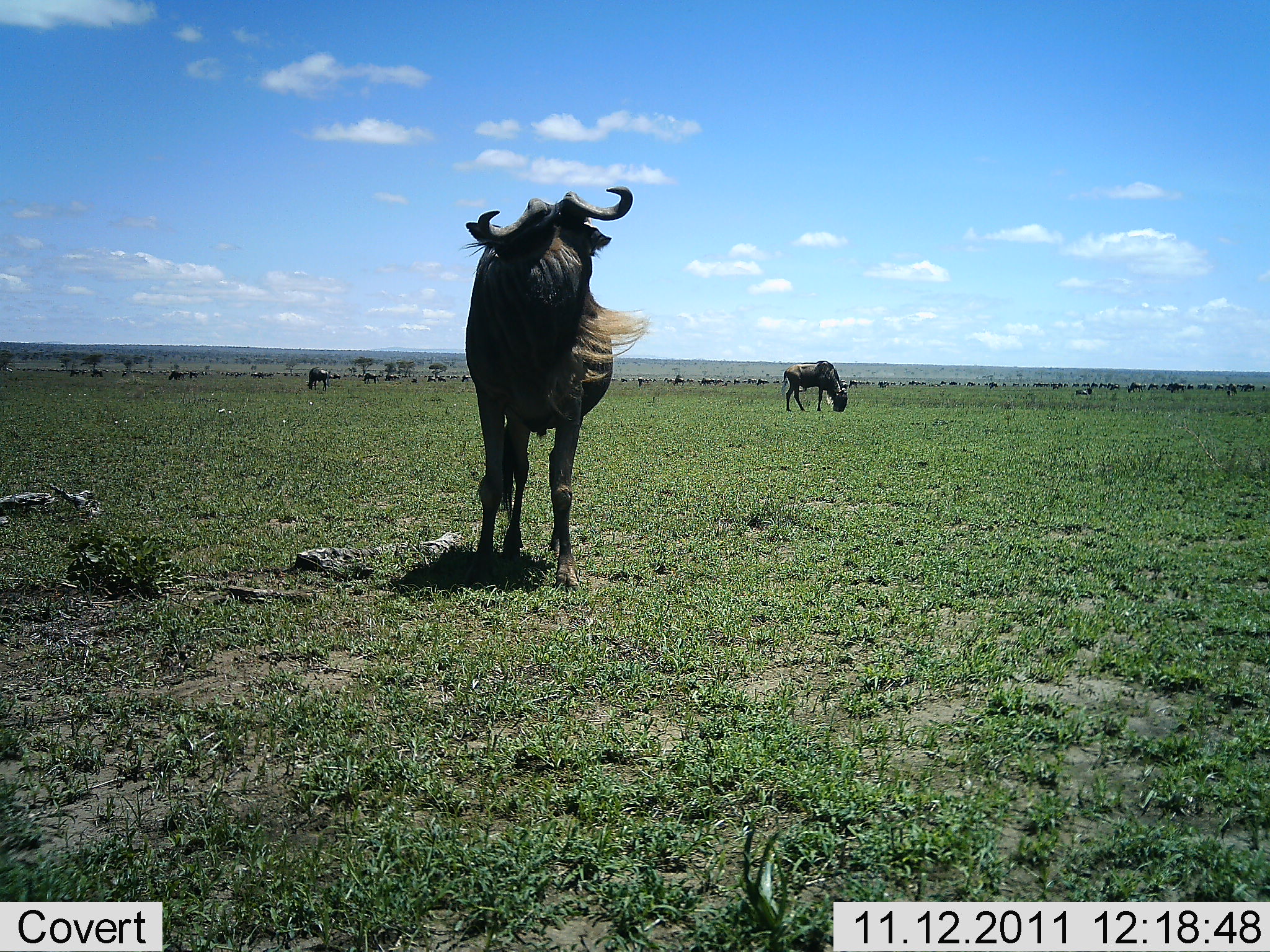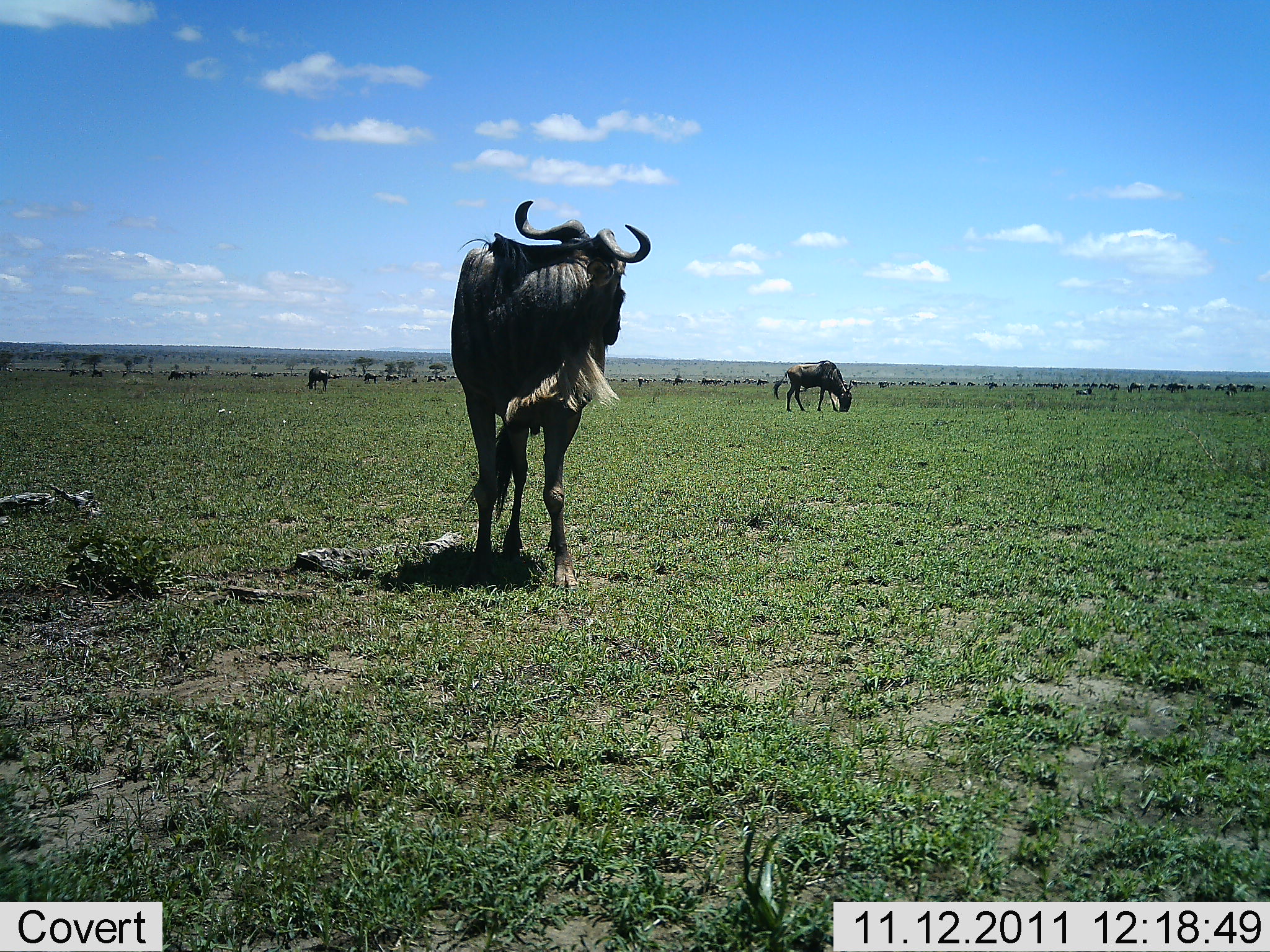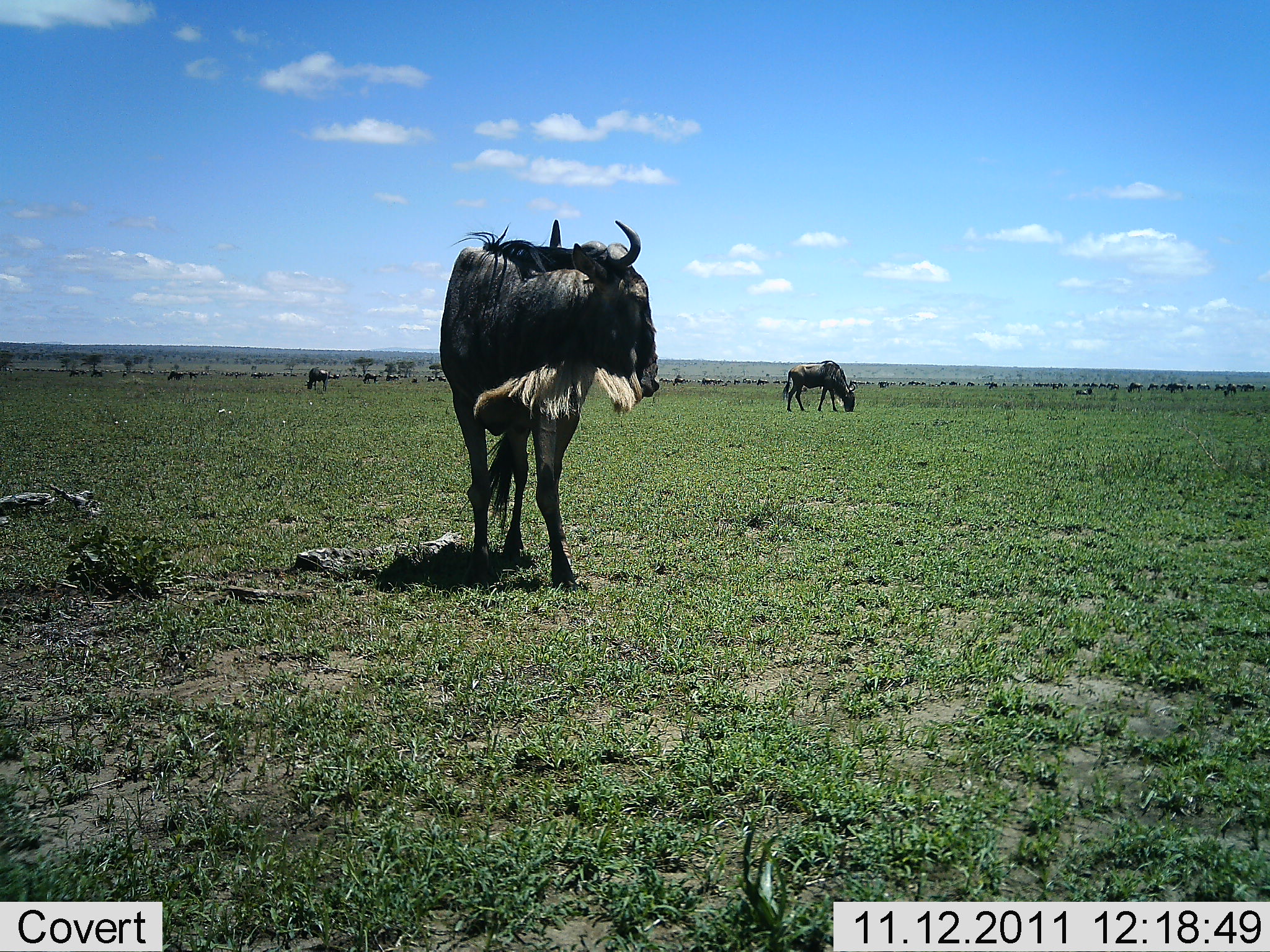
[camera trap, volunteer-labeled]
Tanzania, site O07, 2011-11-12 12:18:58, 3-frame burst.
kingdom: Animalia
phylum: Chordata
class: Mammalia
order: Artiodactyla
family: Bovidae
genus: Connochaetes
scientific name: Connochaetes taurinus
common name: blue wildebeest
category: wildebeest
Wildebeest (blue wildebeest) (Connochaetes taurinus), count 3. Behavior (volunteer vote fractions): standing 87%, resting 7%, moving 27%, interacting 7%. Young present (vote fraction): 0%. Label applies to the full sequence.